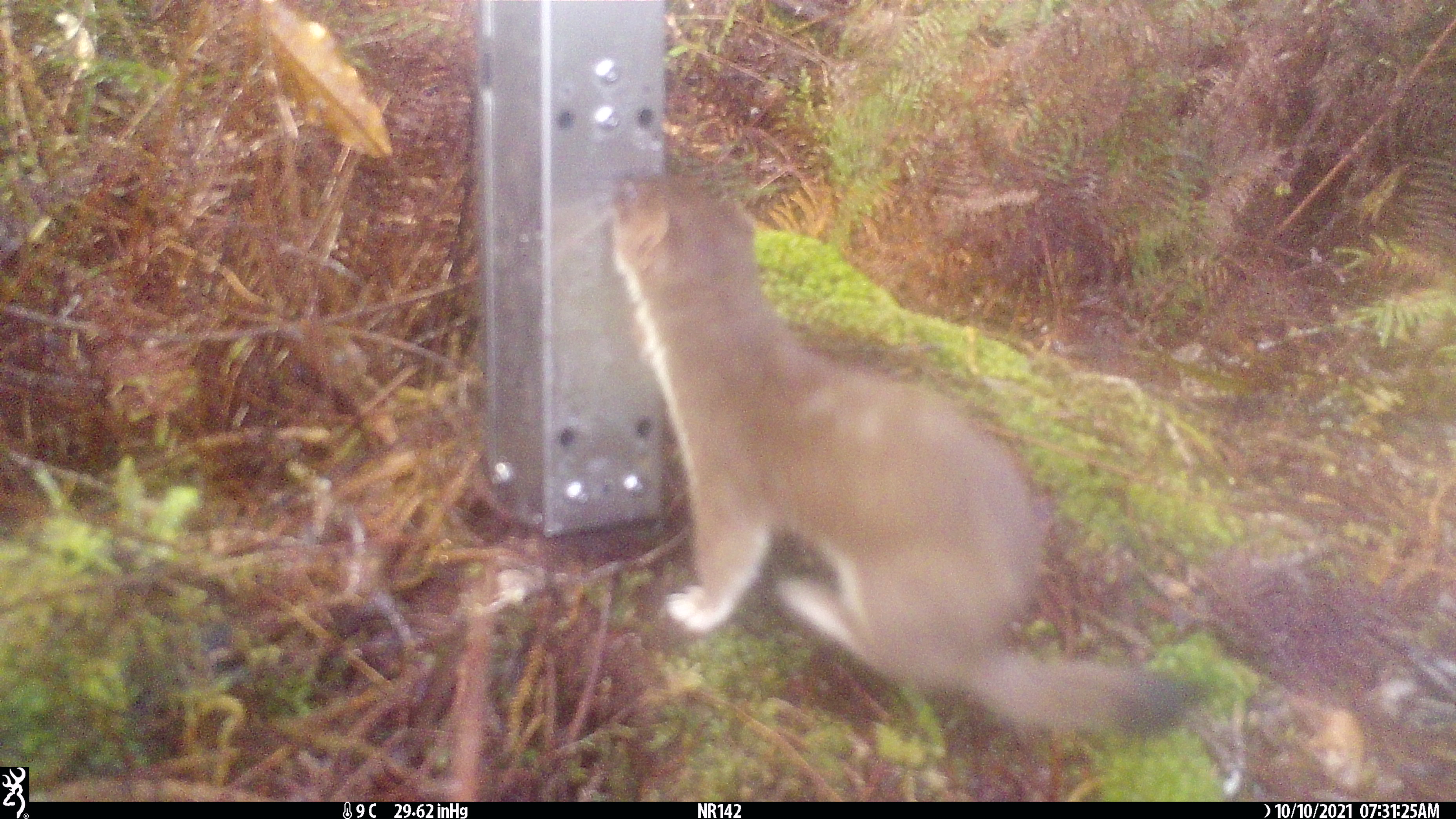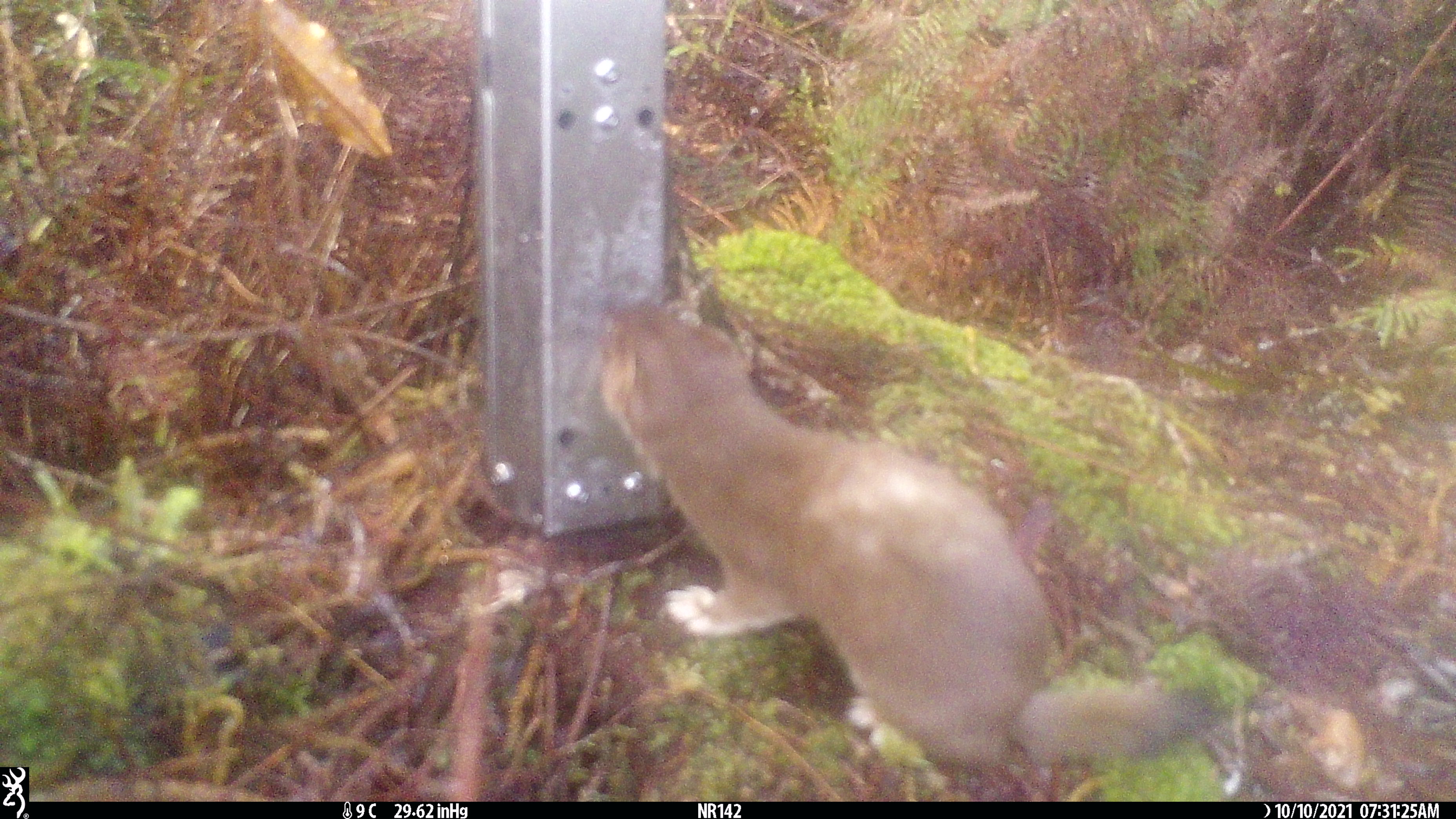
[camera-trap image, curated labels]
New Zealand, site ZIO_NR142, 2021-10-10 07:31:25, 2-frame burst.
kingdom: Animalia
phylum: Chordata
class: Mammalia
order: Carnivora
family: Mustelidae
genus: Mustela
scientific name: Mustela erminea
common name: stoat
Stoat (Mustela erminea).